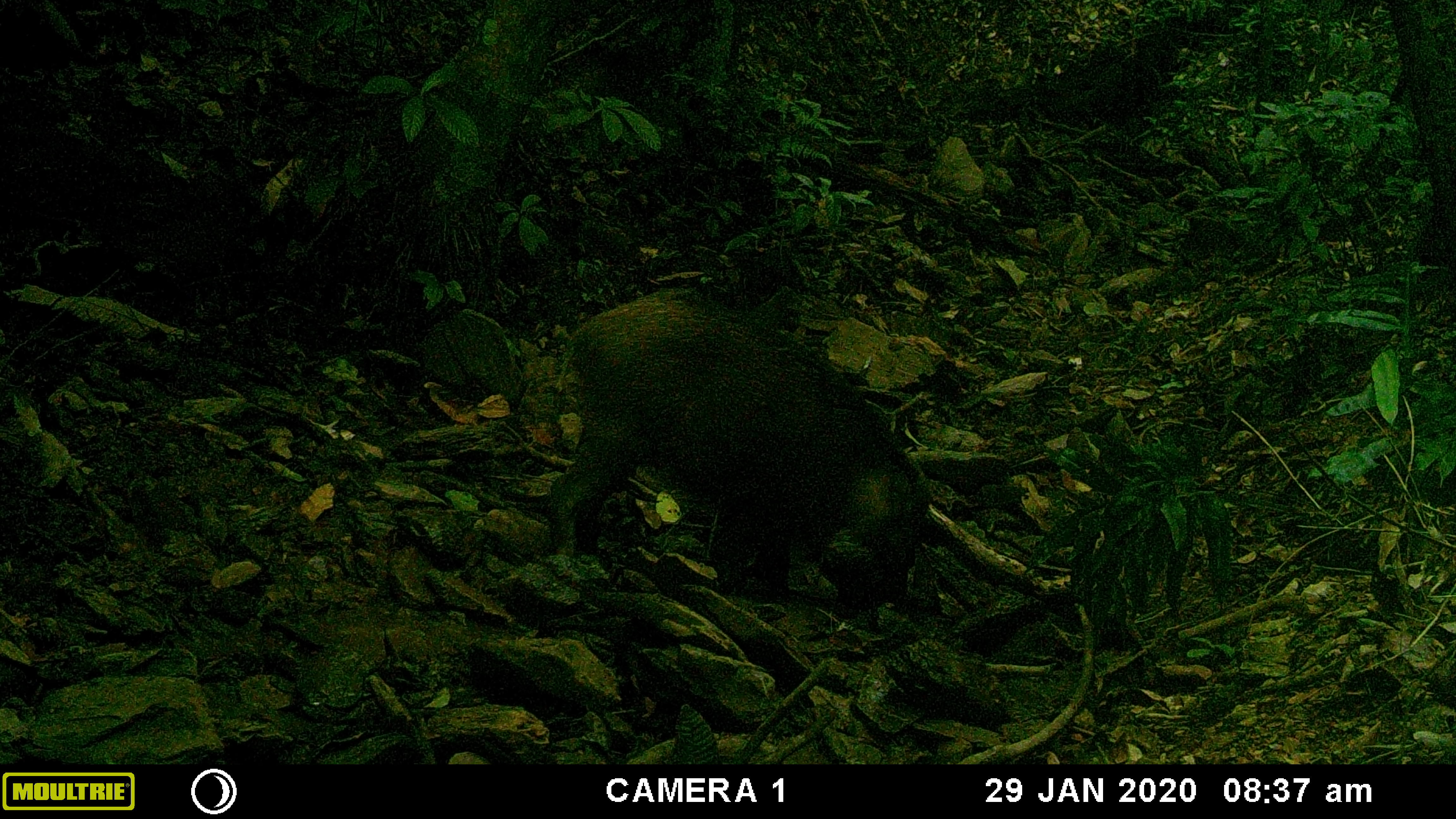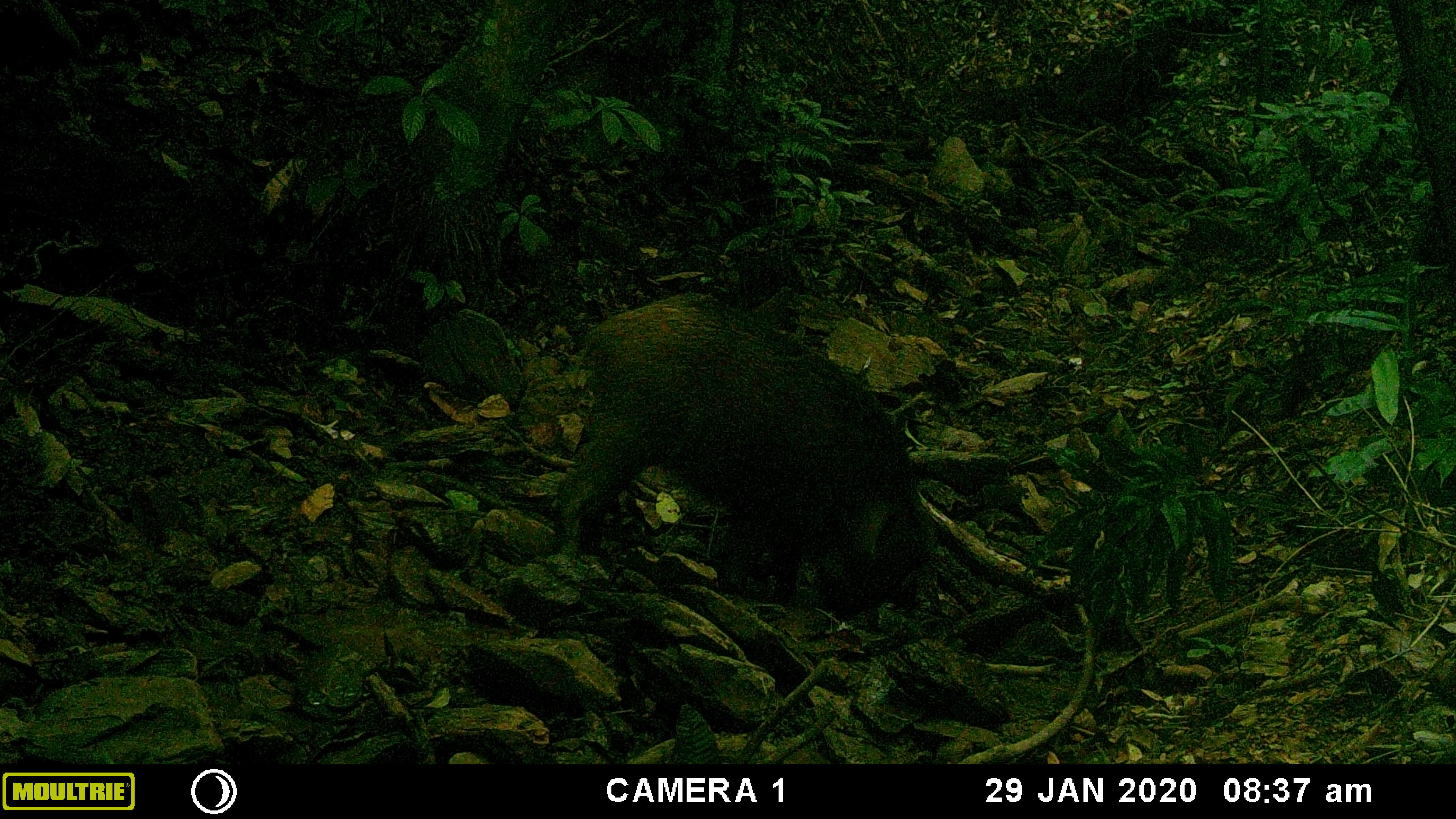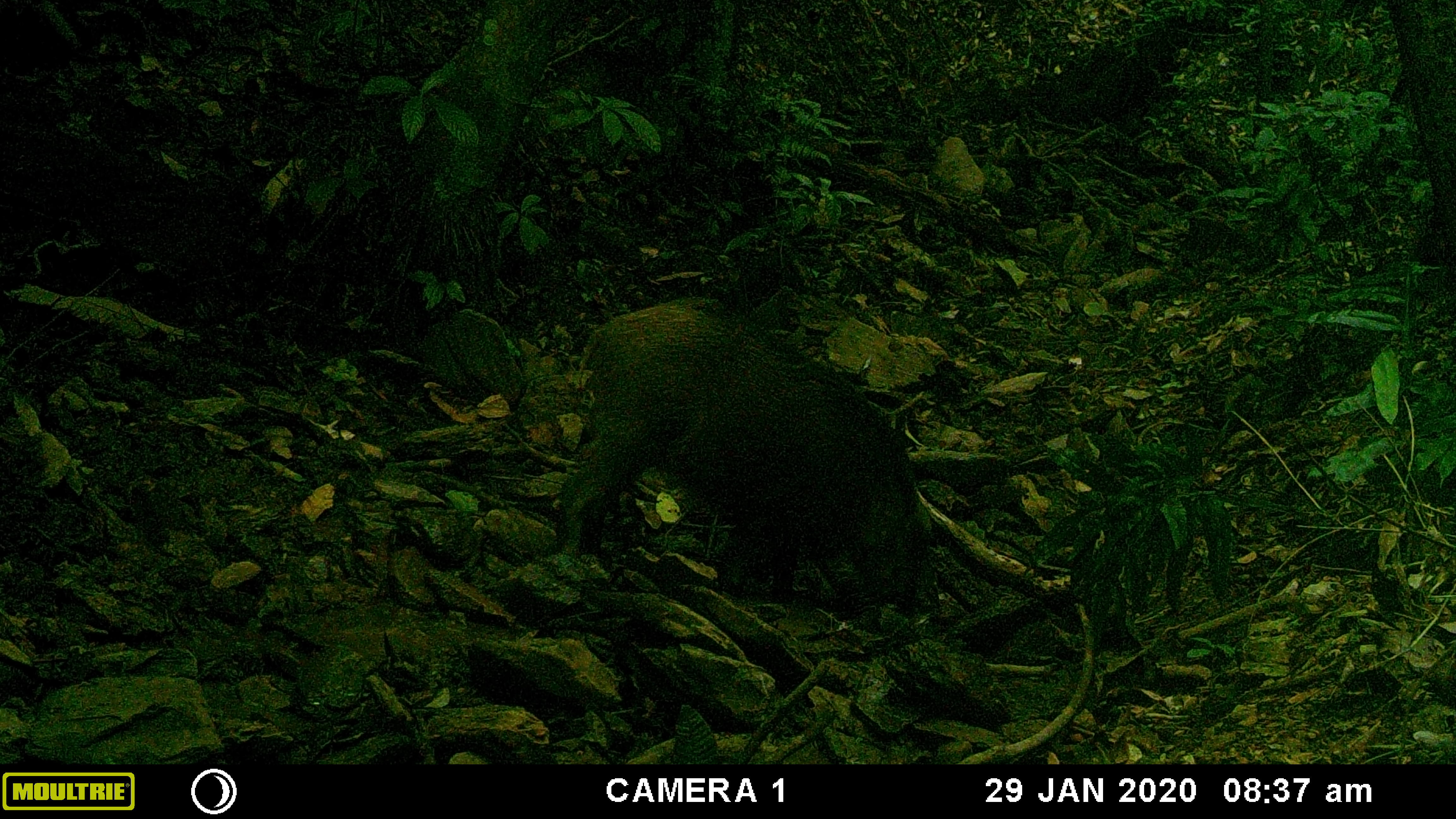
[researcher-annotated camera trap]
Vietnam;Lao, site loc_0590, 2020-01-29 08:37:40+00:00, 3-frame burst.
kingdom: Animalia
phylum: Chordata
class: Mammalia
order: Artiodactyla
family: Suidae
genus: Sus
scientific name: Sus scrofa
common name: eurasian wild pig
Eurasian wild pig (Sus scrofa). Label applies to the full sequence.